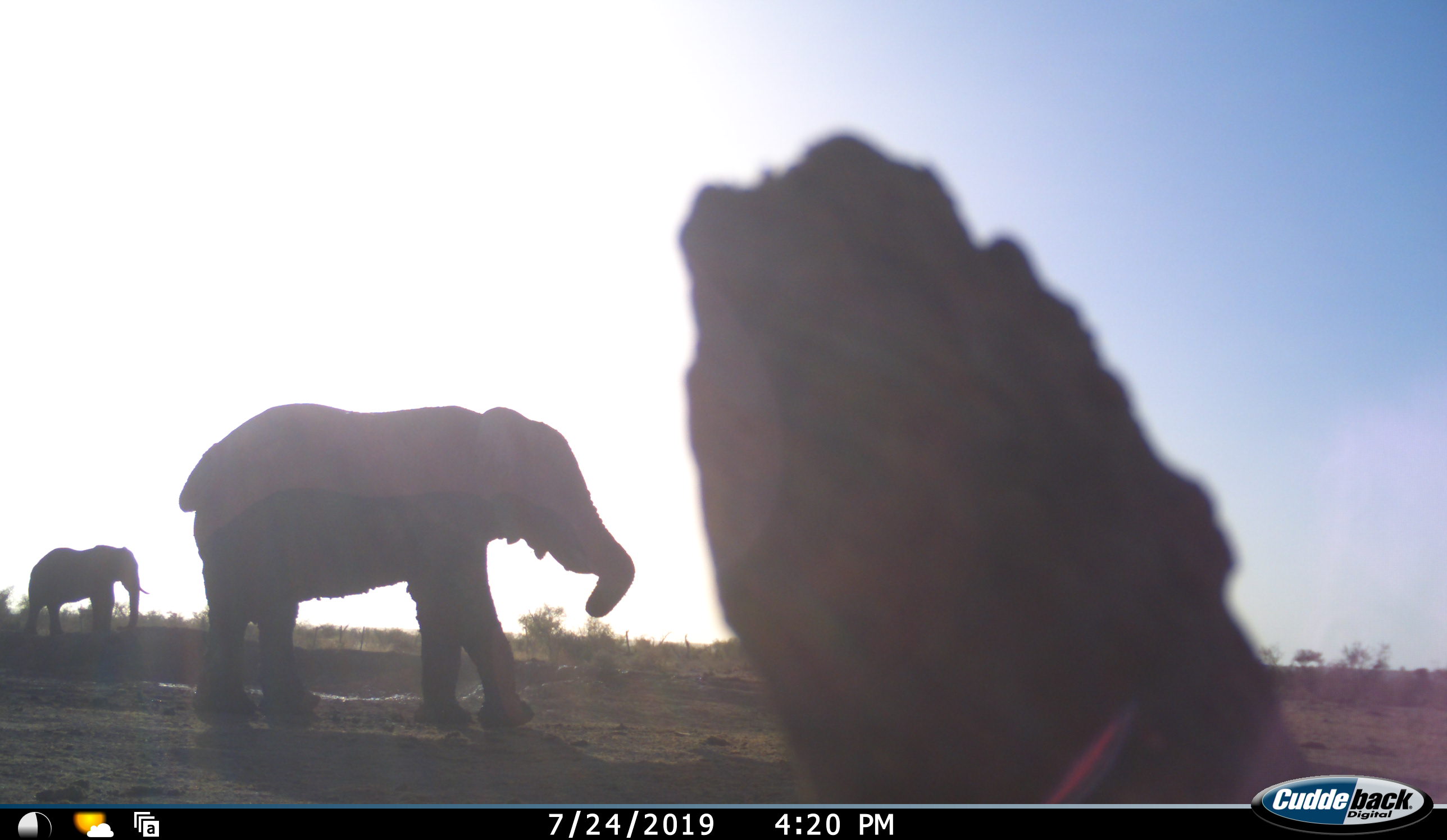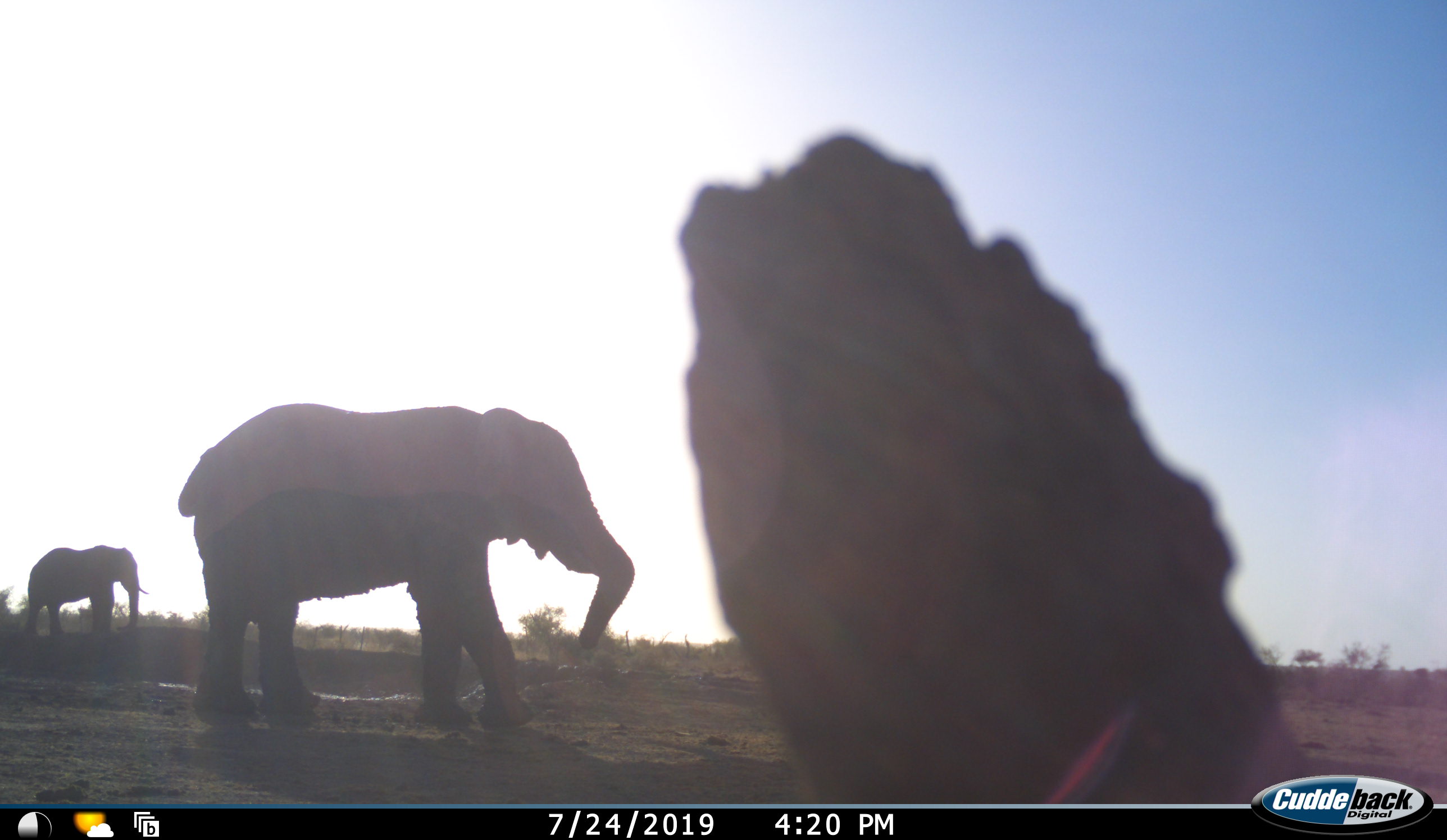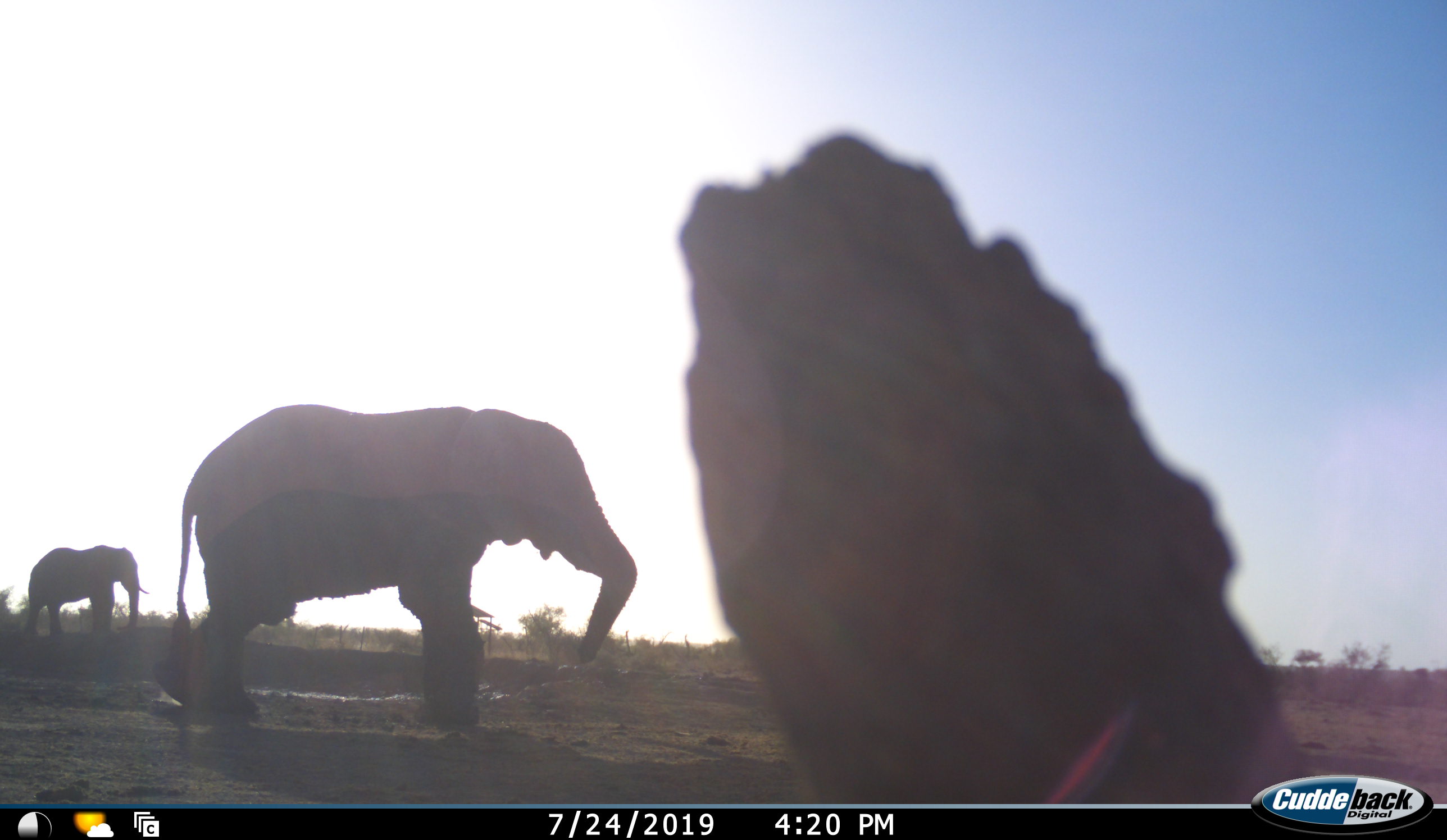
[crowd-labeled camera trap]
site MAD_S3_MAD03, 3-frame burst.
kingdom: Animalia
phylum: Chordata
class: Mammalia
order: Proboscidea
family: Elephantidae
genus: Loxodonta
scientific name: Loxodonta africana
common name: african bush elephant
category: elephant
Elephant (african bush elephant) (Loxodonta africana), count 2. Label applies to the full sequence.